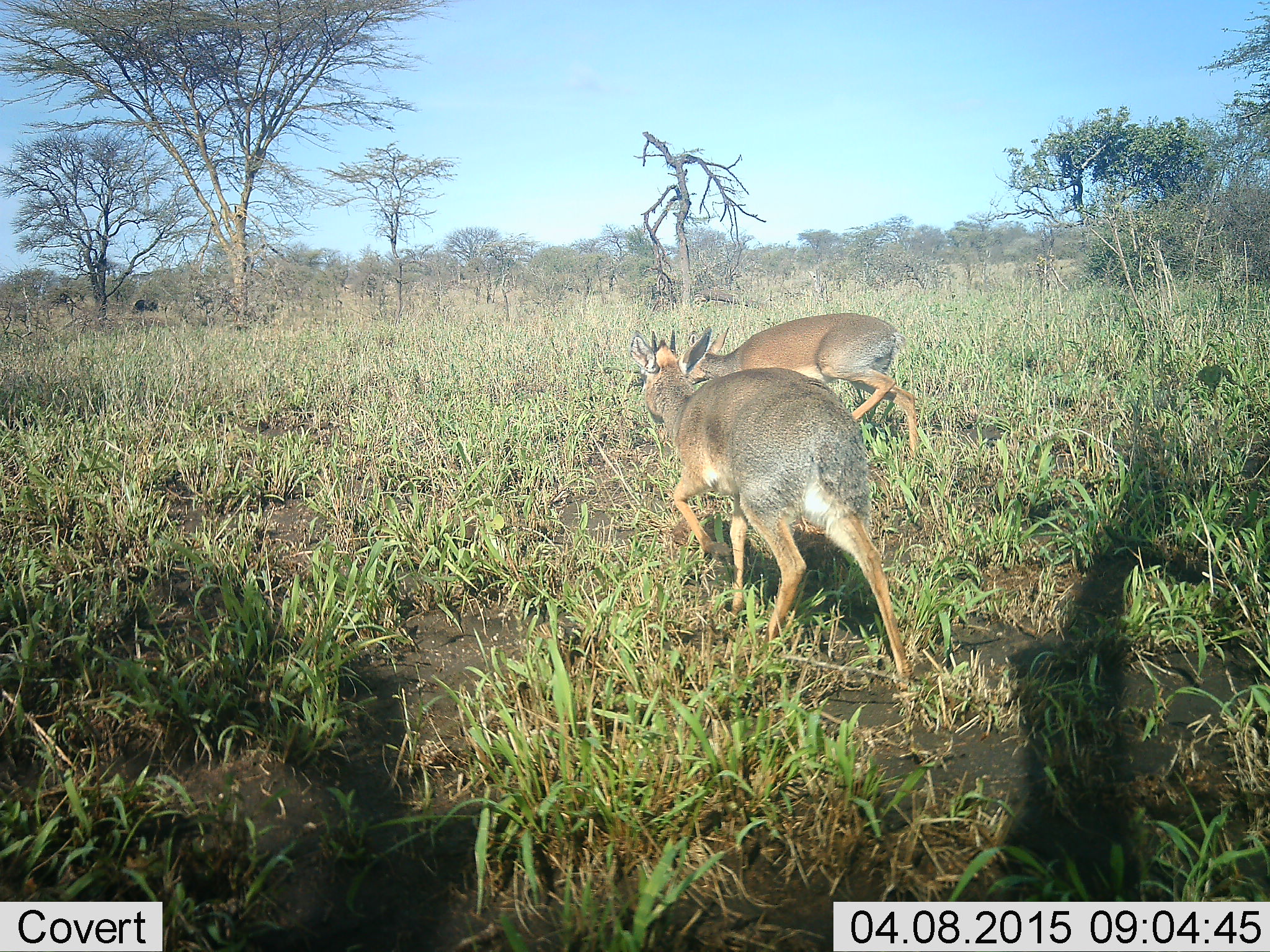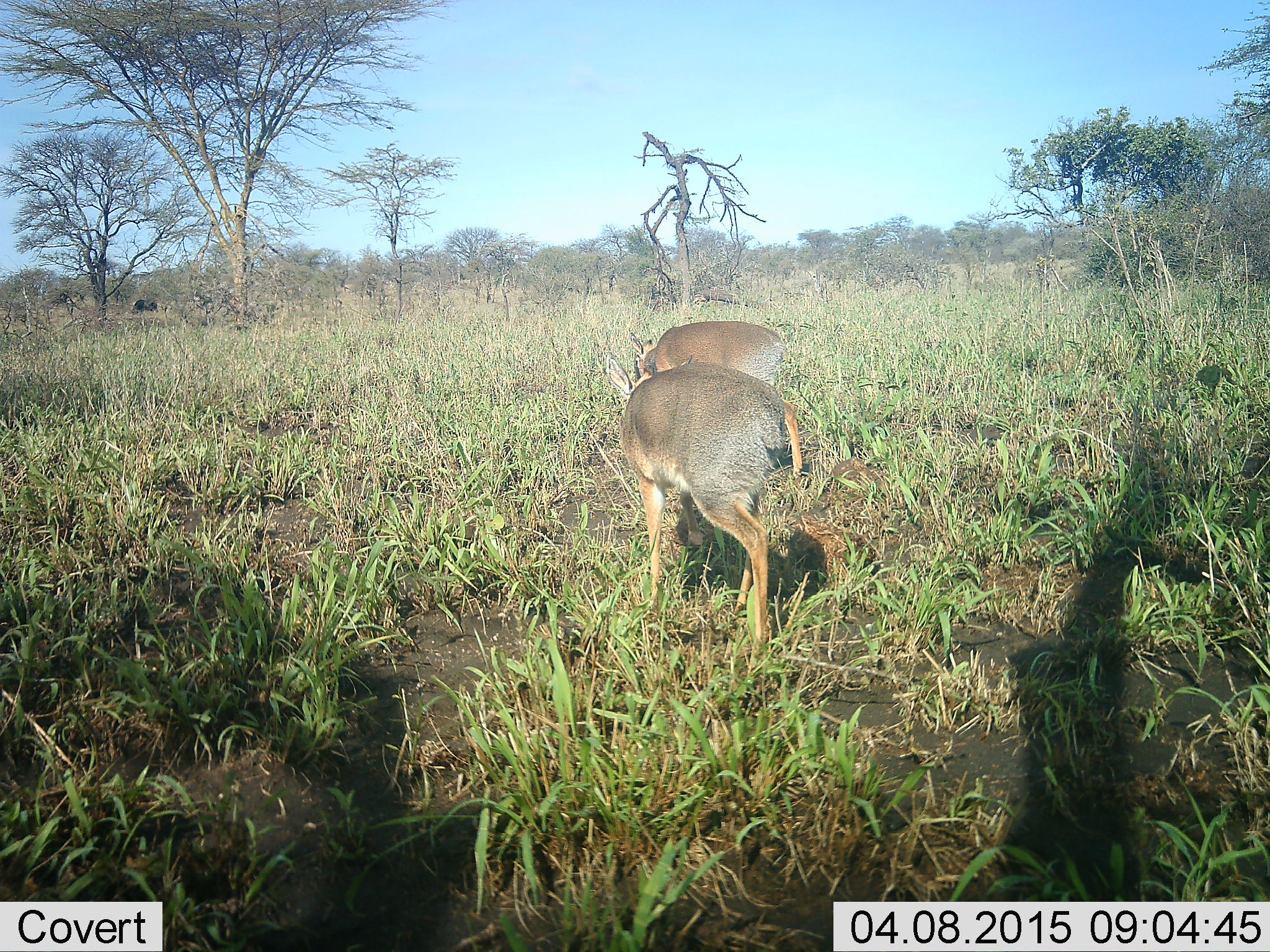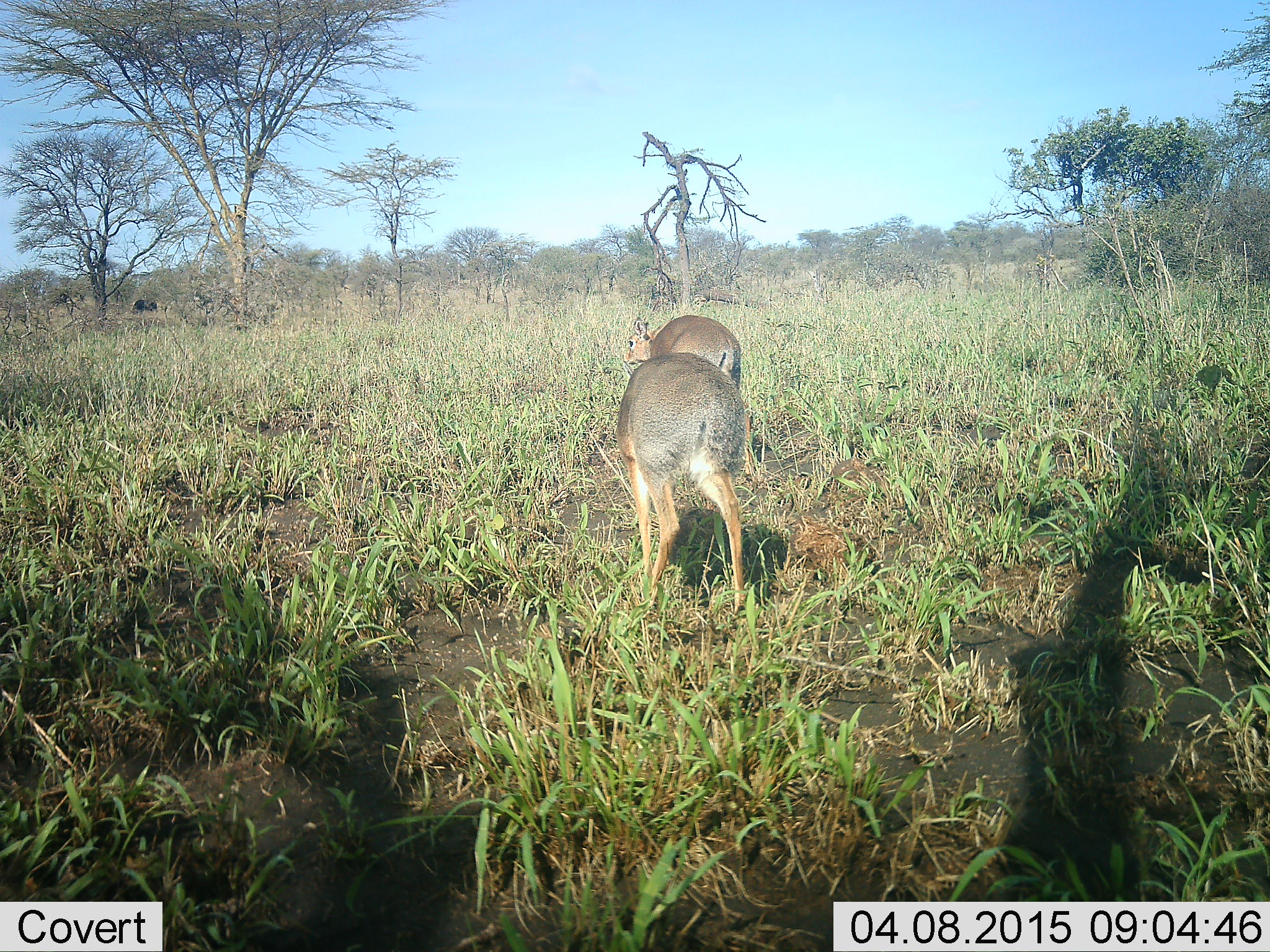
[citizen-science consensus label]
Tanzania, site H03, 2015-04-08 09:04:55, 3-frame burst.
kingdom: Animalia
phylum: Chordata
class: Mammalia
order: Artiodactyla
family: Bovidae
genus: Madoqua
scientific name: Madoqua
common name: dikdik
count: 2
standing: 20%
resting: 0%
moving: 70%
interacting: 0%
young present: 0%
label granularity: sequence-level